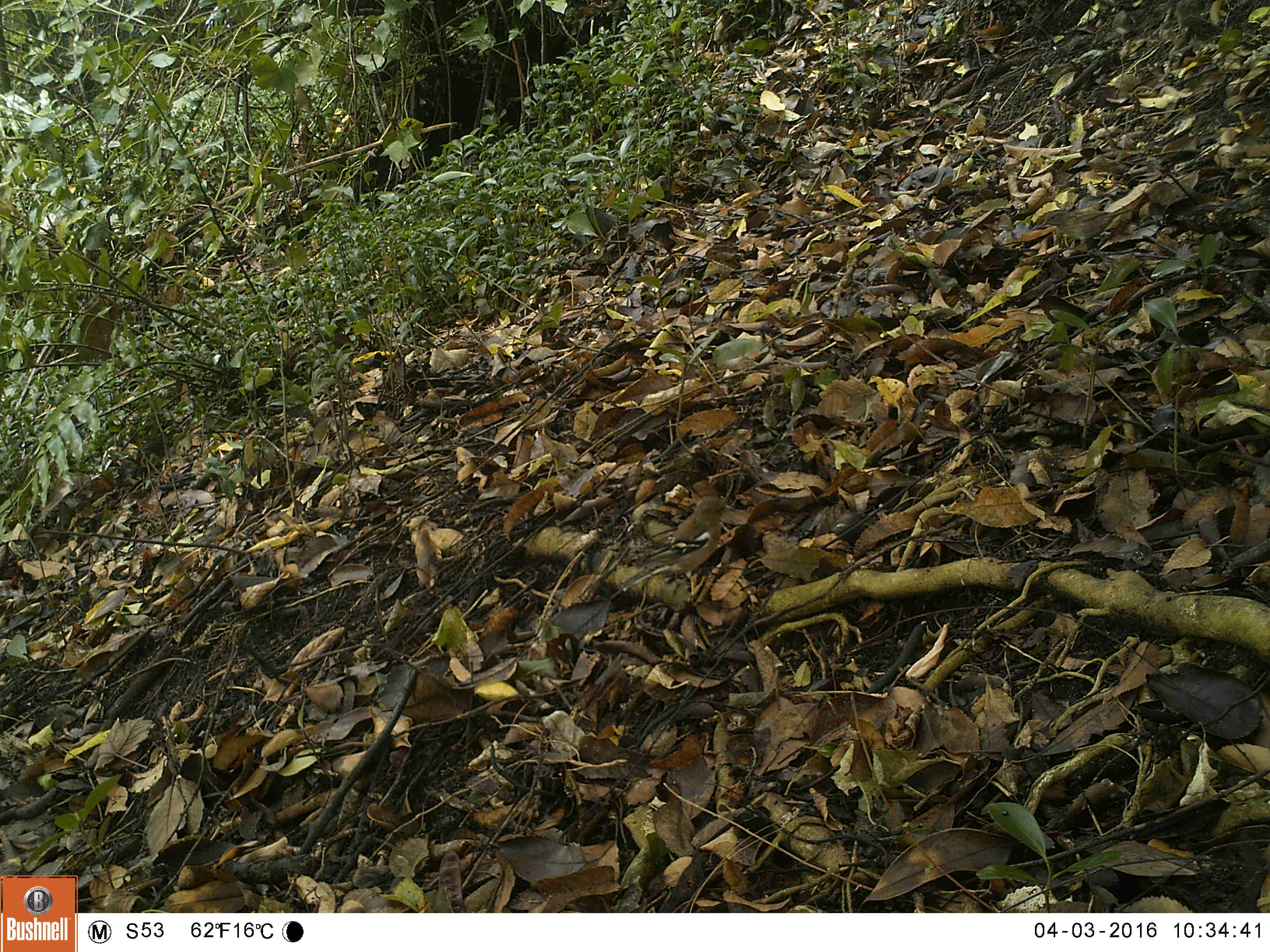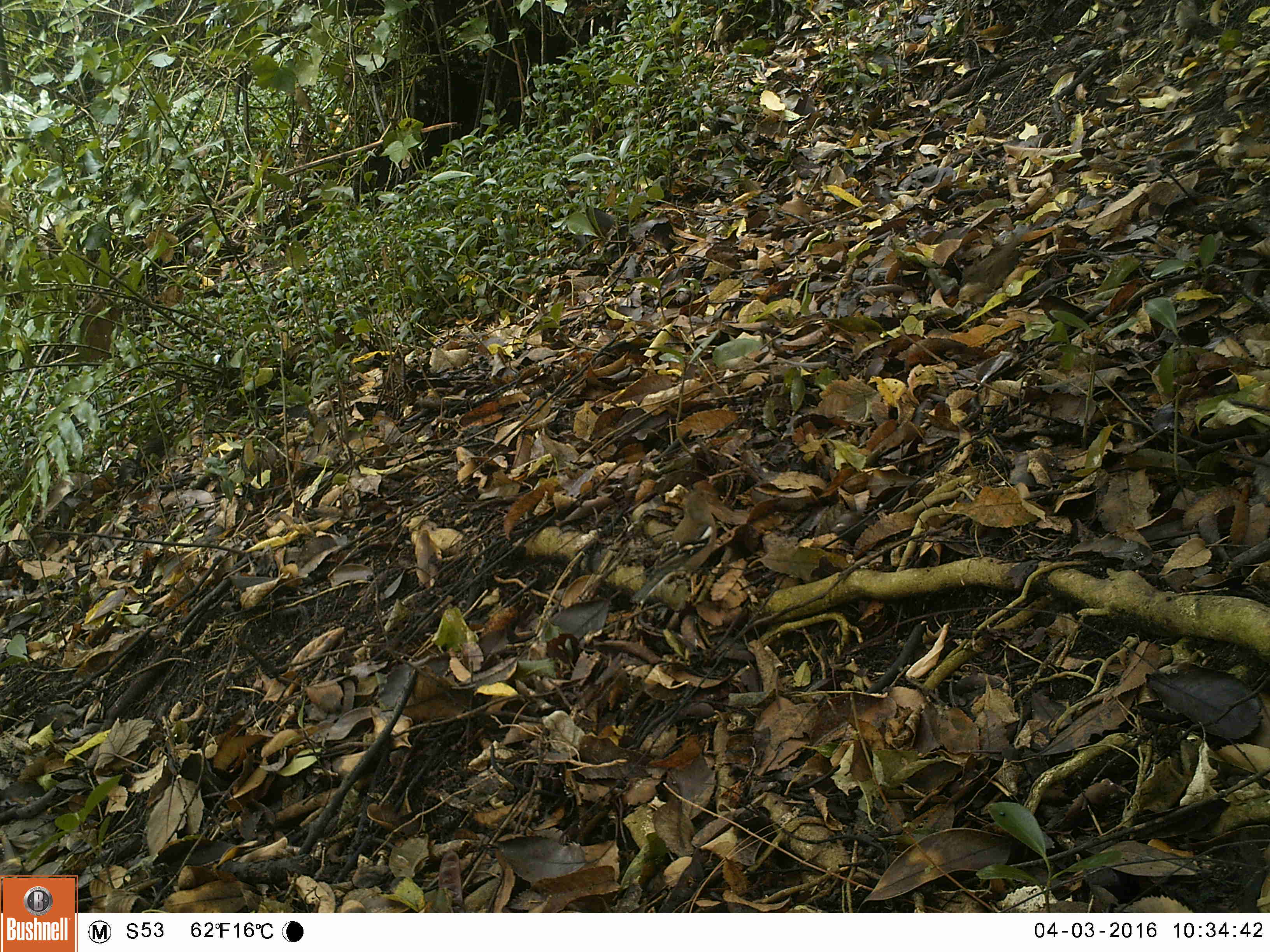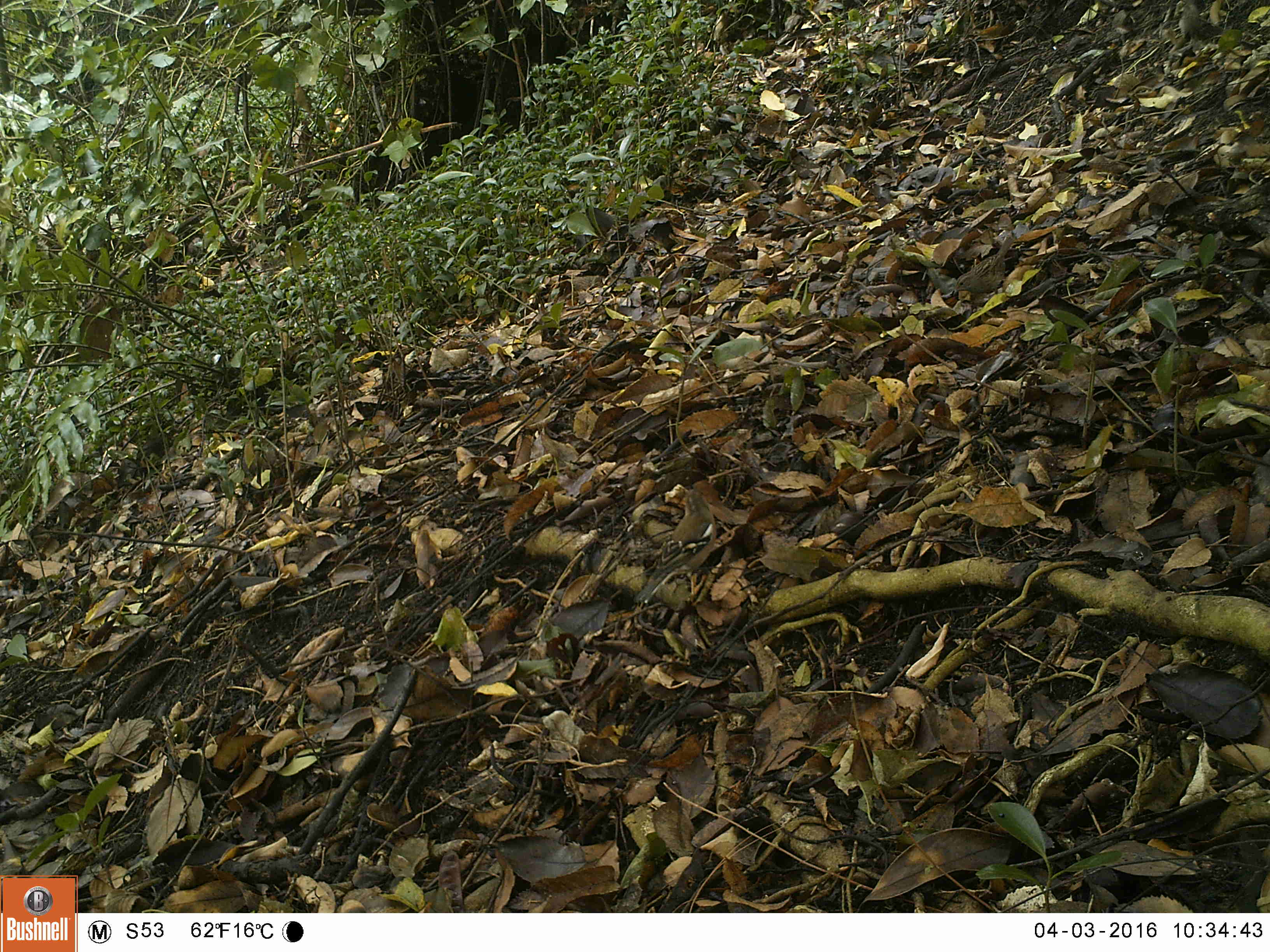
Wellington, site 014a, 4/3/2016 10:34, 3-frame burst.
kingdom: Animalia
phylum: Chordata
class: Aves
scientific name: Aves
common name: bird